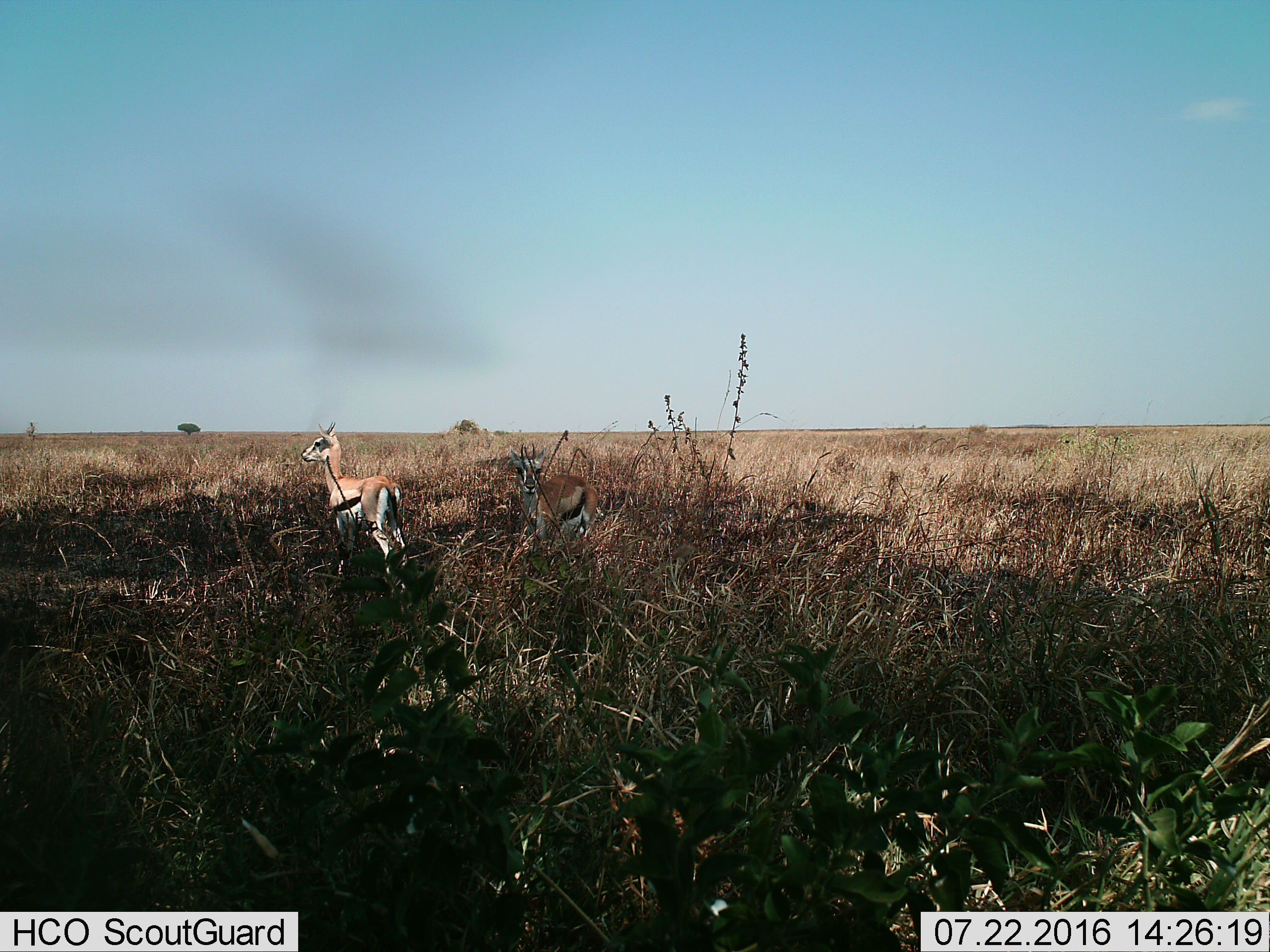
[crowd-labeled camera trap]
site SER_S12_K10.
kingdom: Animalia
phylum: Chordata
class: Mammalia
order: Artiodactyla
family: Bovidae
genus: Eudorcas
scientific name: Eudorcas thomsonii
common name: thomson's gazelle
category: gazellethomsons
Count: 2.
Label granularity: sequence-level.